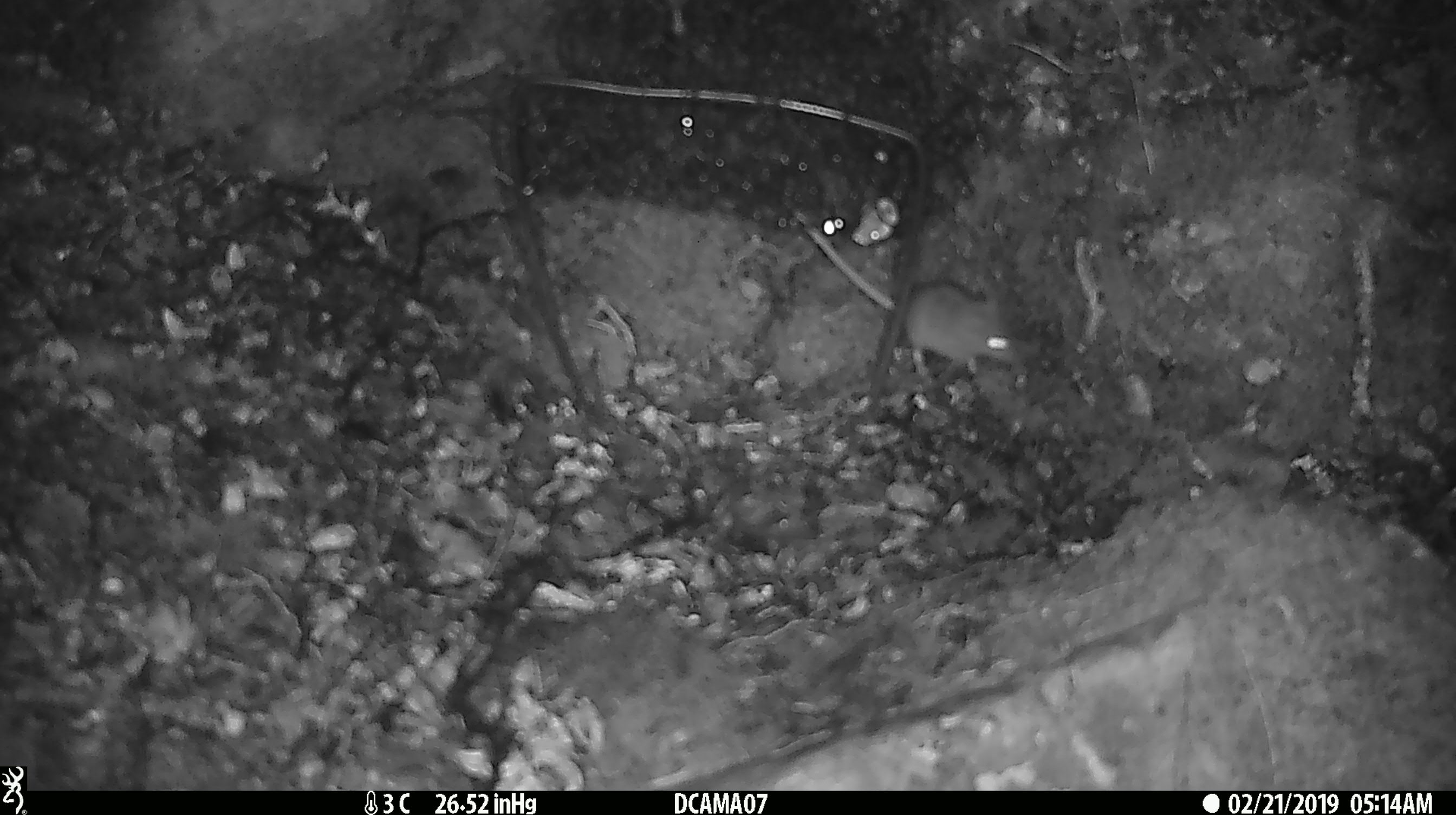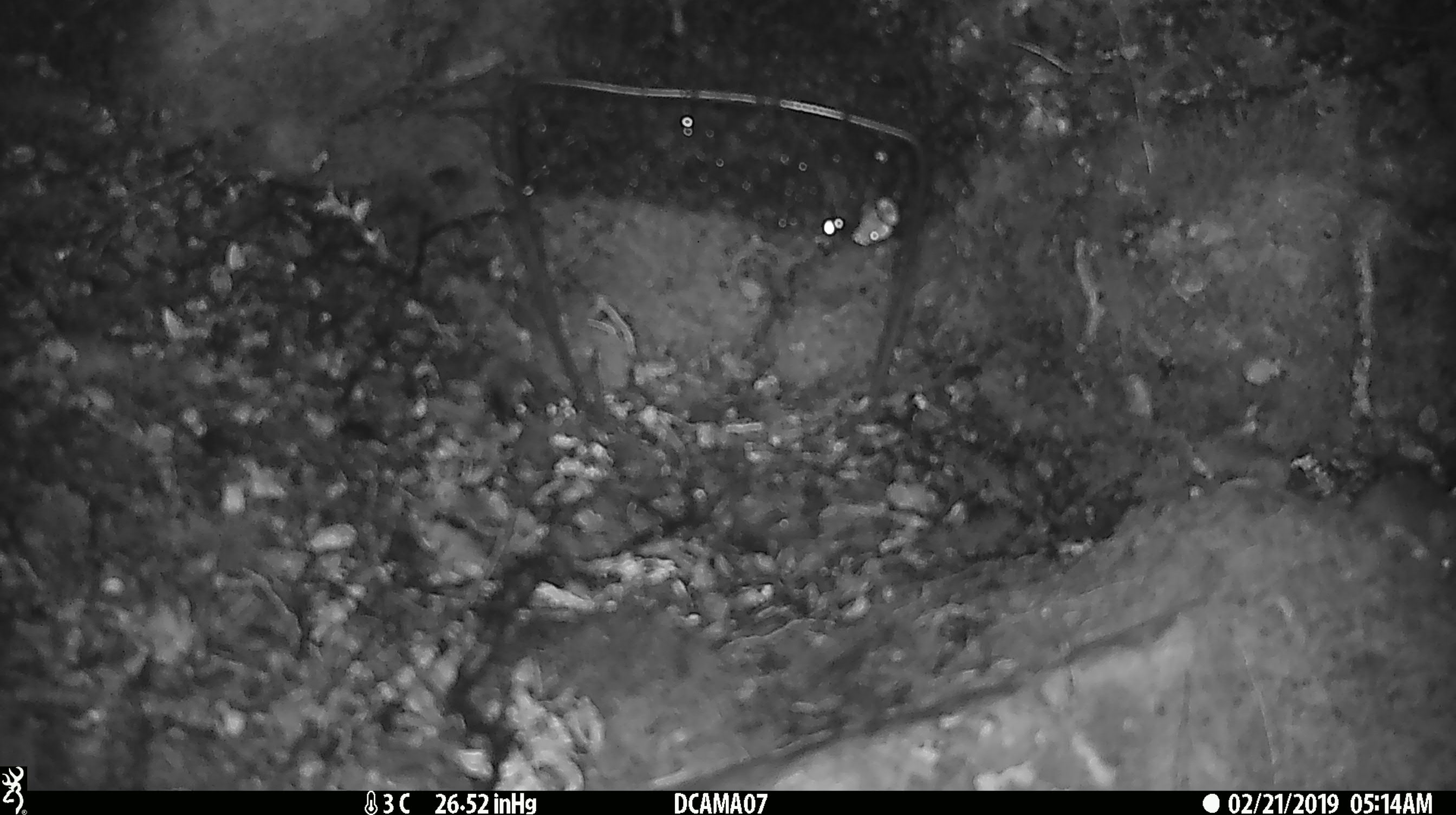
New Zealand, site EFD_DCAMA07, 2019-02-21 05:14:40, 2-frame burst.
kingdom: Animalia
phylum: Chordata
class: Mammalia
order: Rodentia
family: Muridae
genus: Mus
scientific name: Mus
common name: mouse